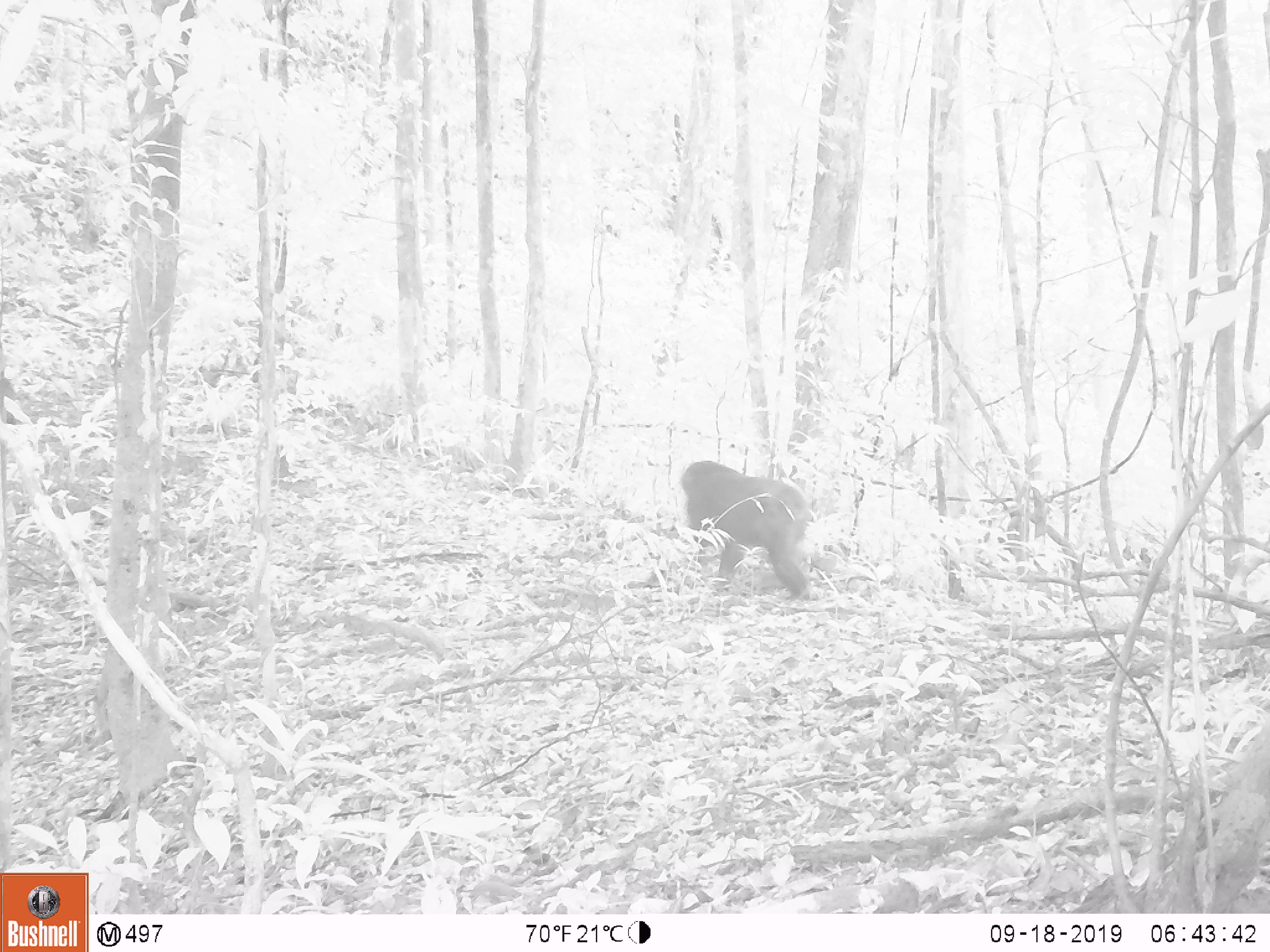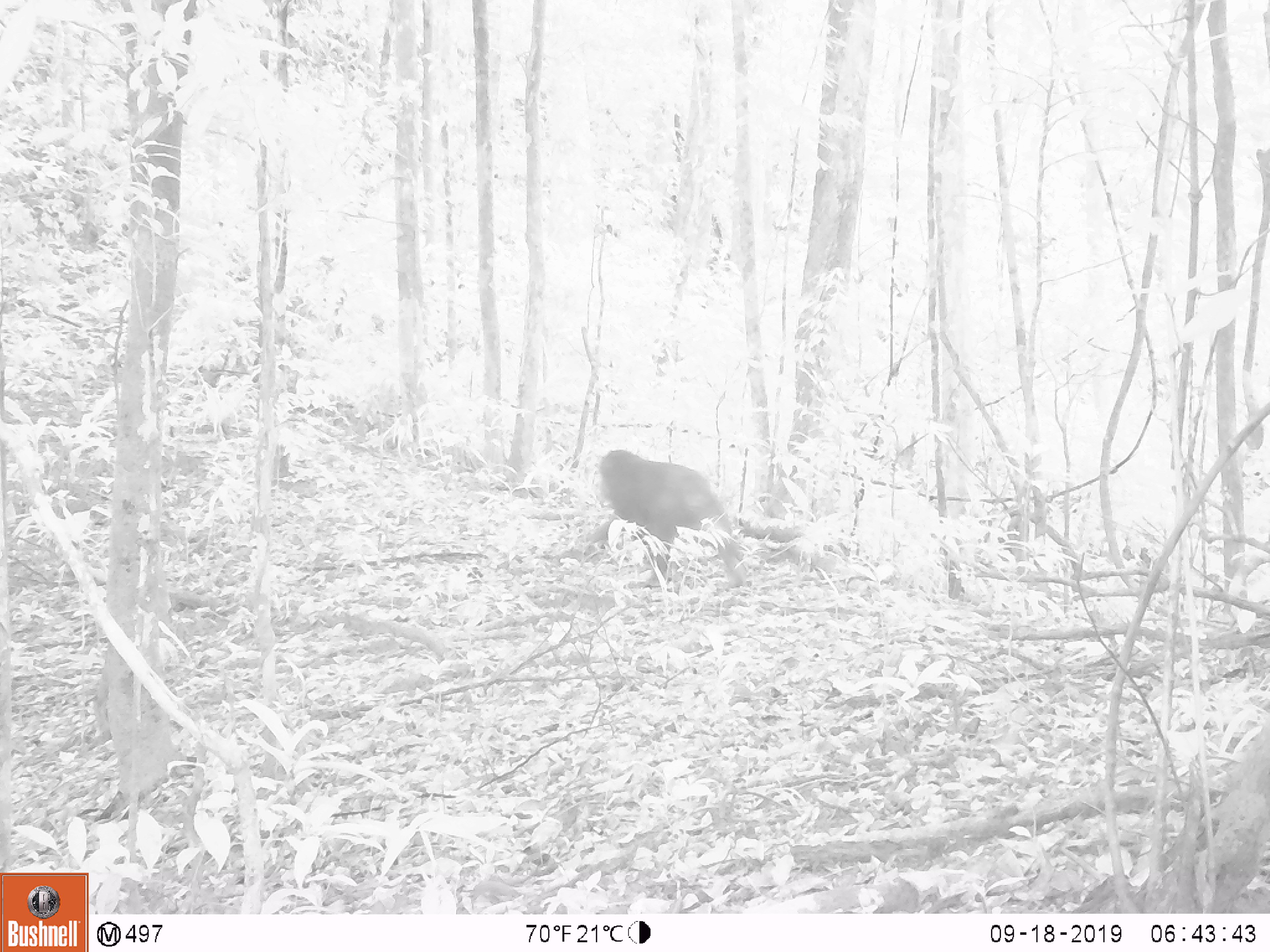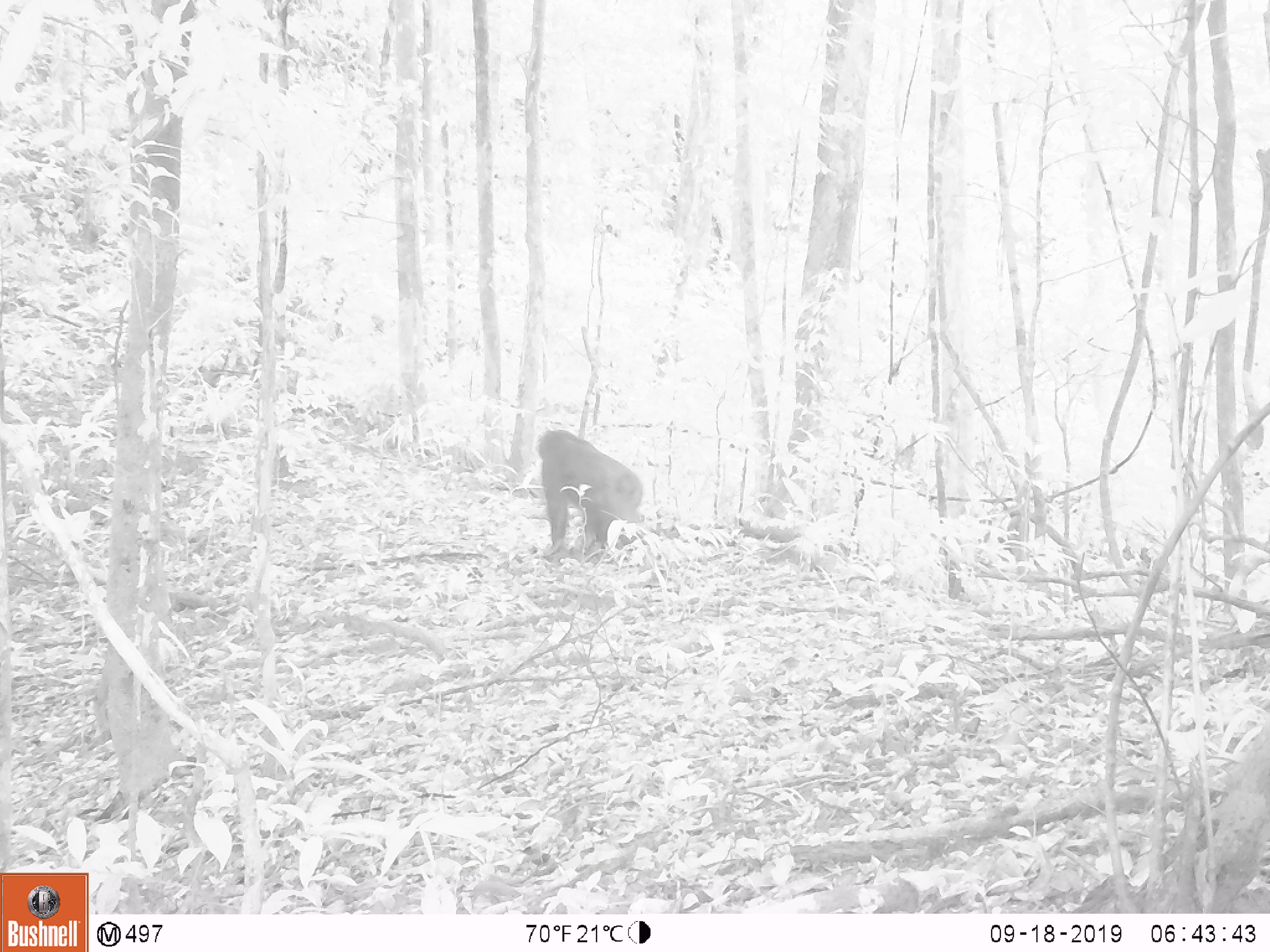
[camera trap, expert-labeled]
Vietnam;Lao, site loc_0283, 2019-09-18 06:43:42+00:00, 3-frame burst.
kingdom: Animalia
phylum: Chordata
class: Mammalia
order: Primates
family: Cercopithecidae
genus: Macaca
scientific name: Macaca arctoides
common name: stump-tailed macaque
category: stump tailed macaque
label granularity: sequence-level